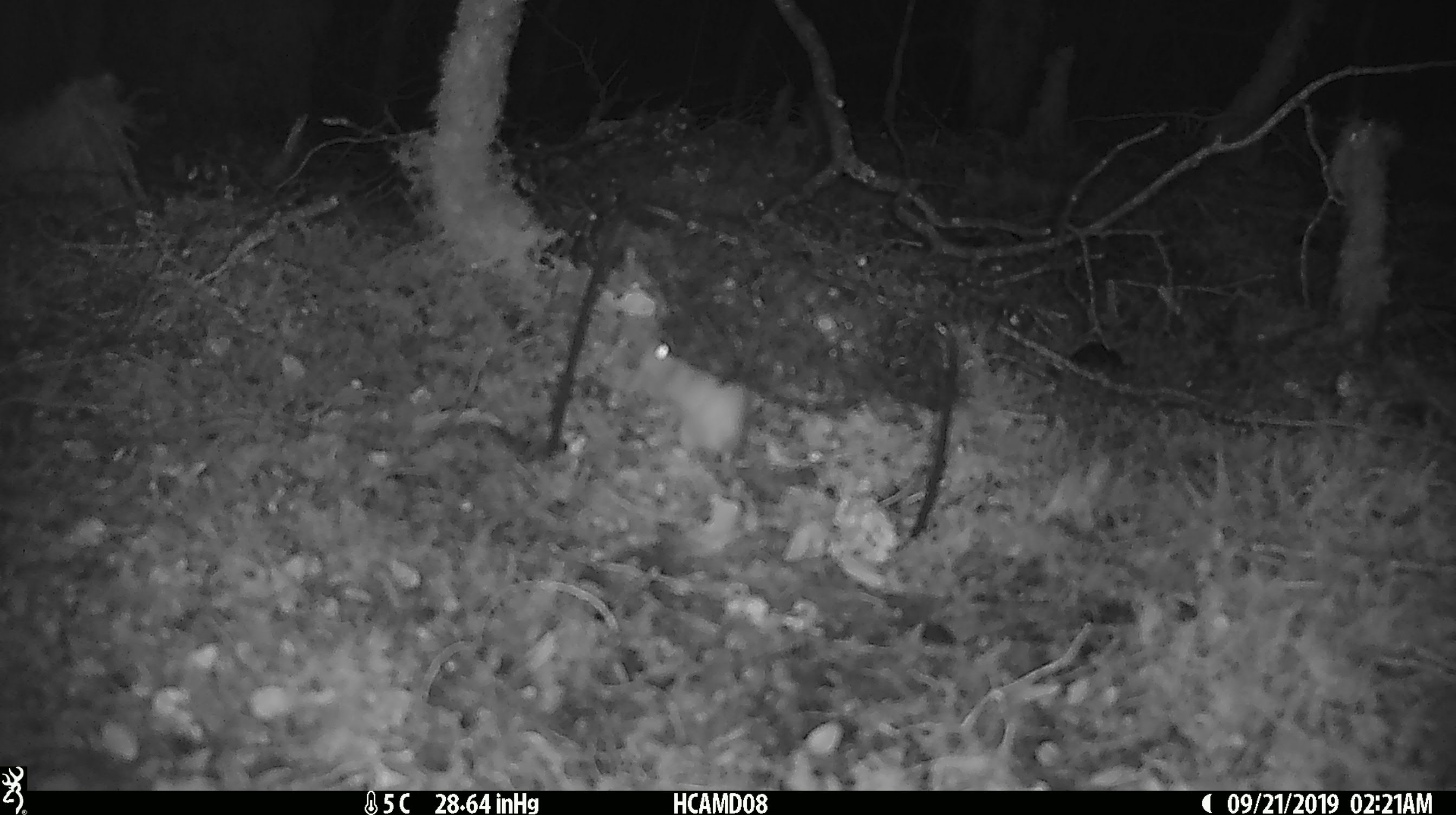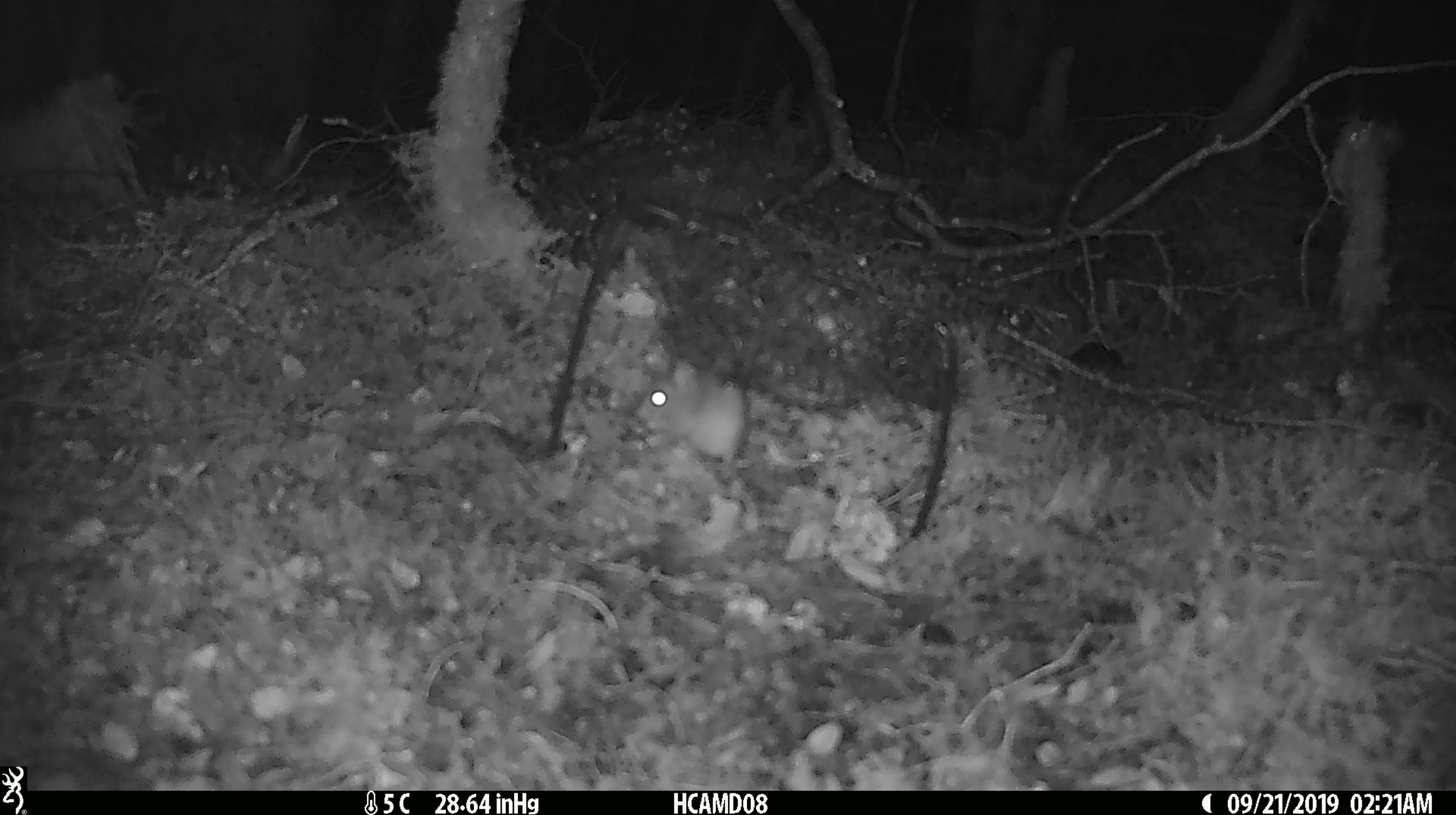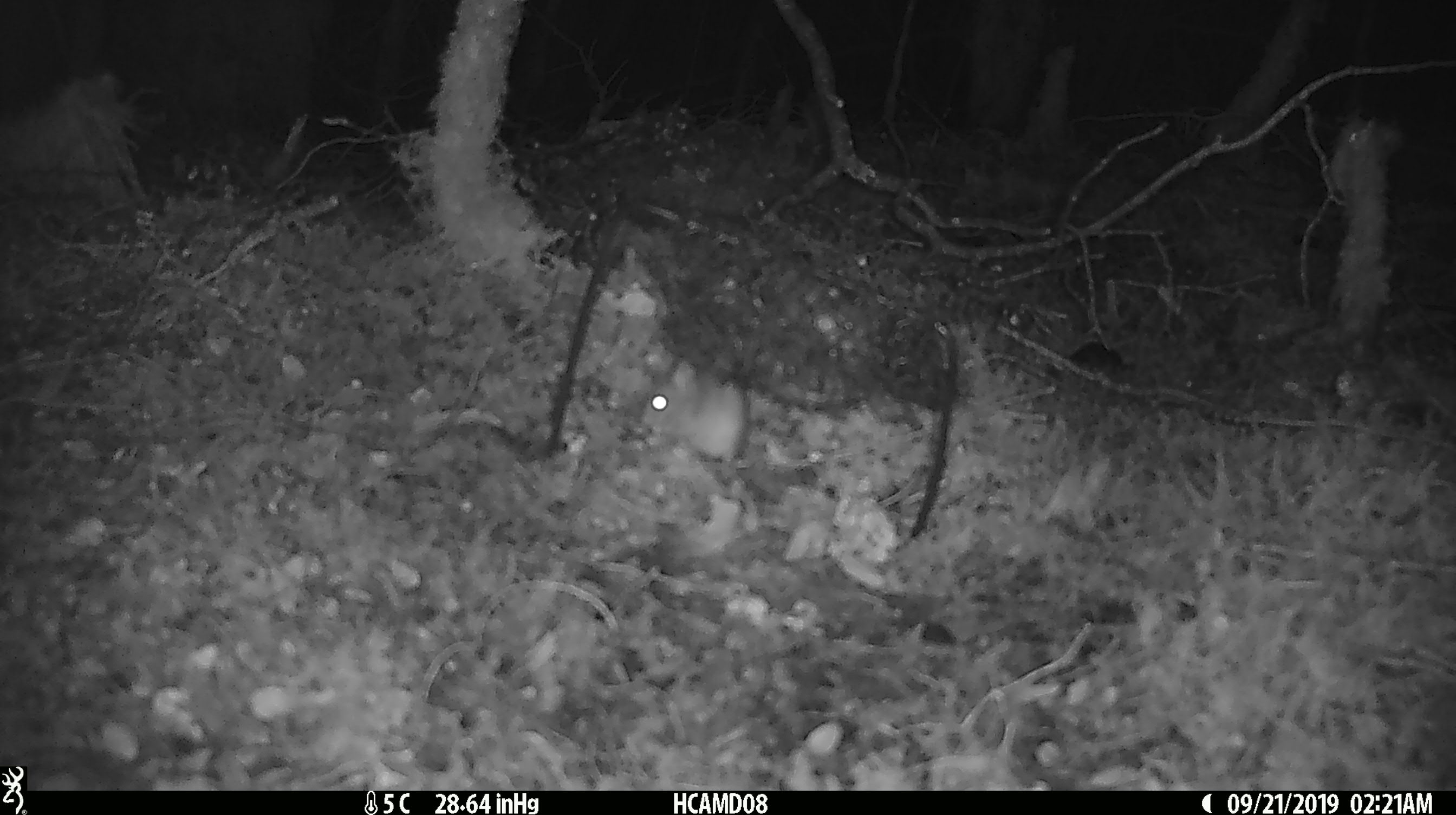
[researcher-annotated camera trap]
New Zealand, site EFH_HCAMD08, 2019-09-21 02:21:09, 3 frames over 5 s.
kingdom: Animalia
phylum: Chordata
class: Mammalia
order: Rodentia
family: Muridae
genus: Mus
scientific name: Mus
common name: mouse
Mouse (Mus).